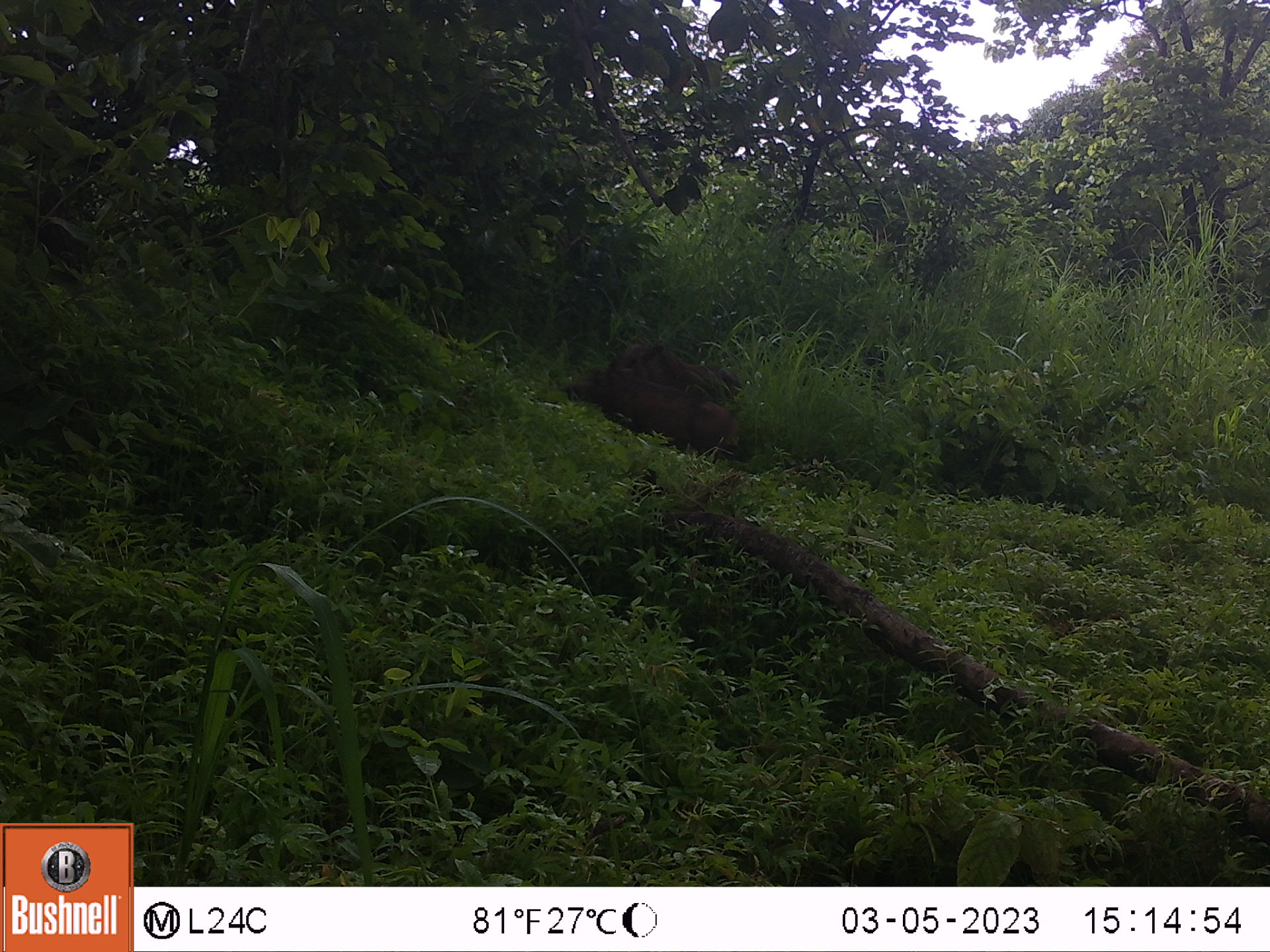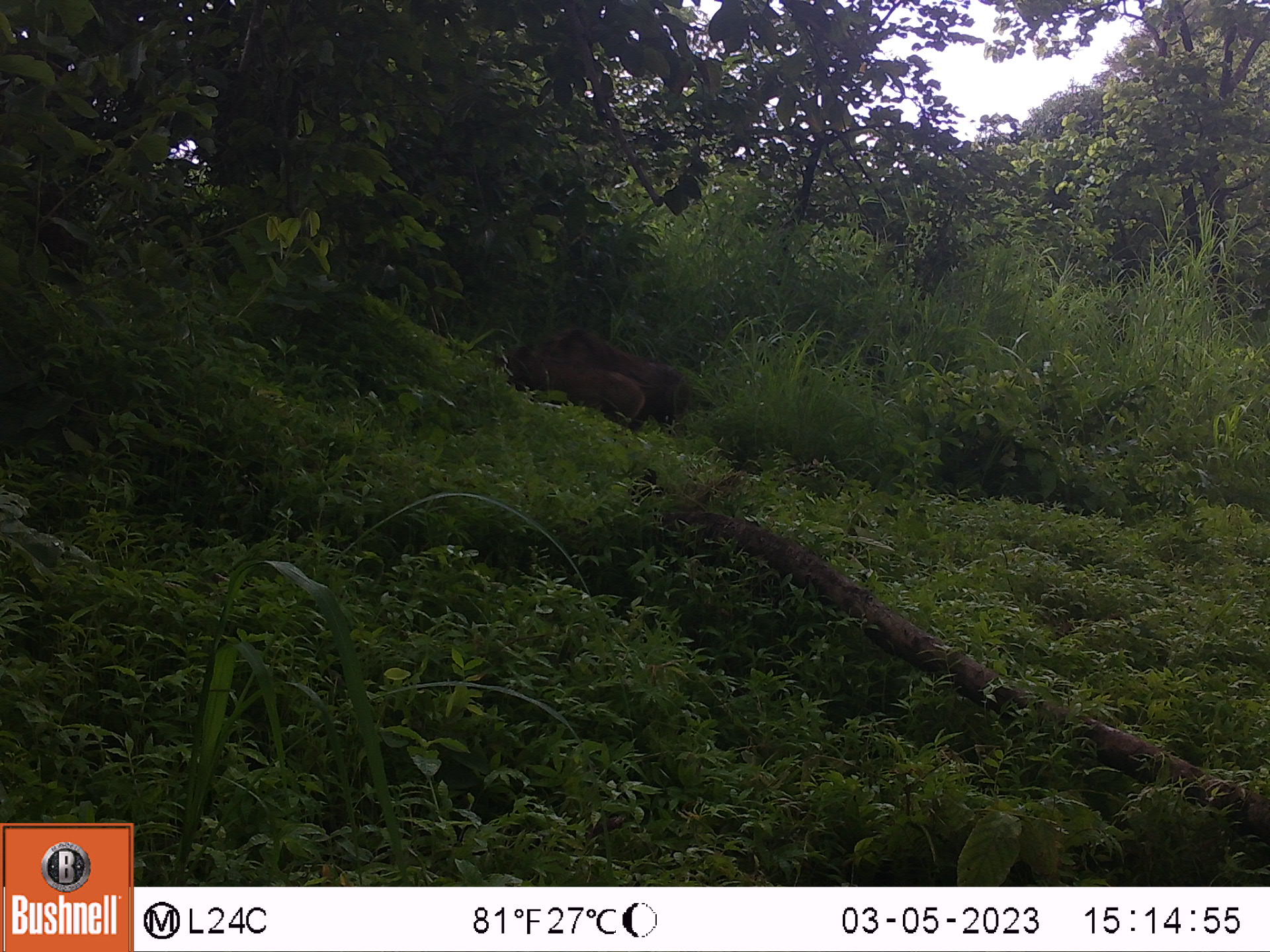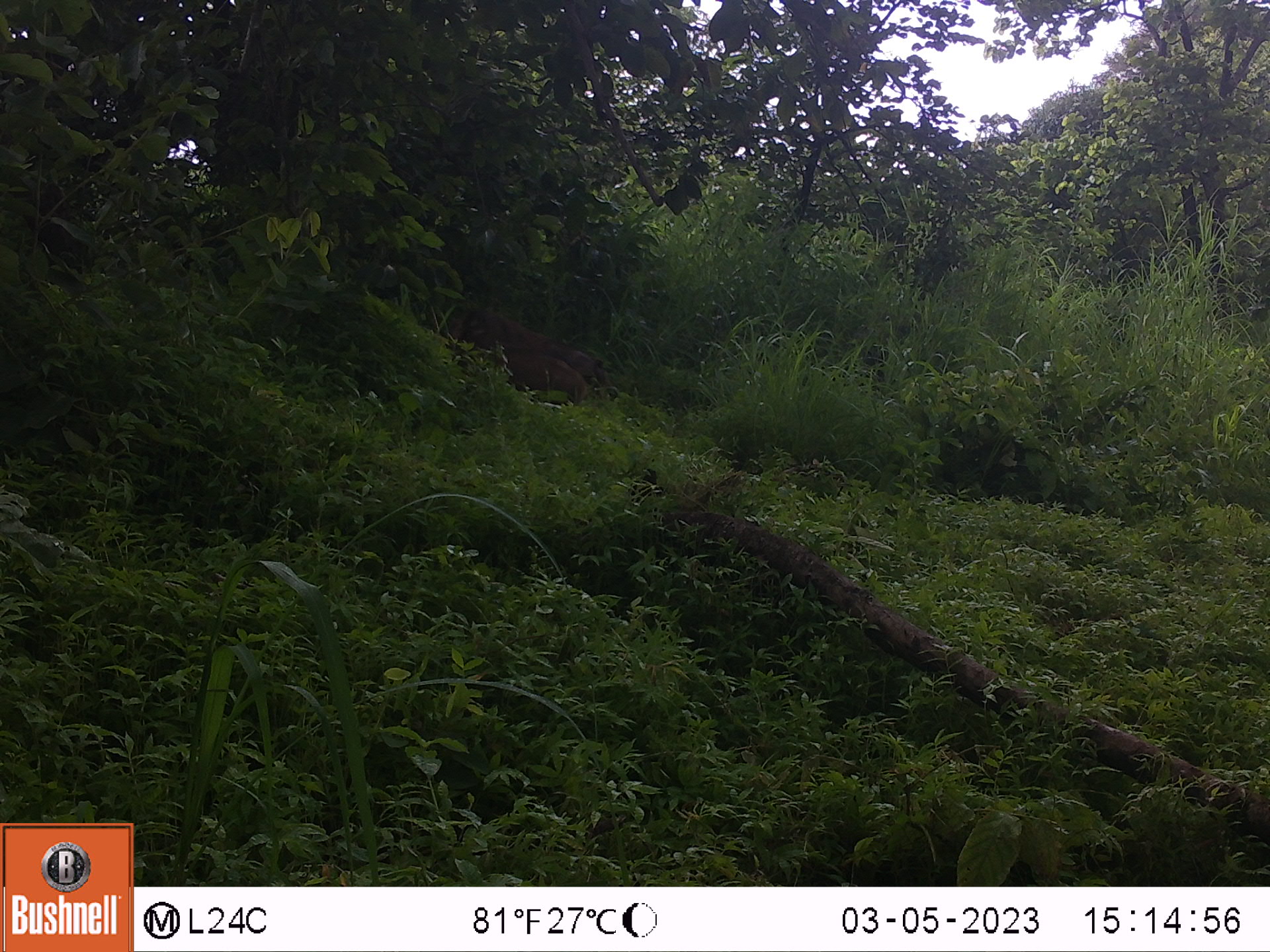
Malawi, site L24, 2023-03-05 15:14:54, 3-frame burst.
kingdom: Animalia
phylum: Chordata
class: Mammalia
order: Artiodactyla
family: Suidae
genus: Phacochoerus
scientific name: Phacochoerus africanus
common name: common warthog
Common warthog (Phacochoerus africanus), count 2.